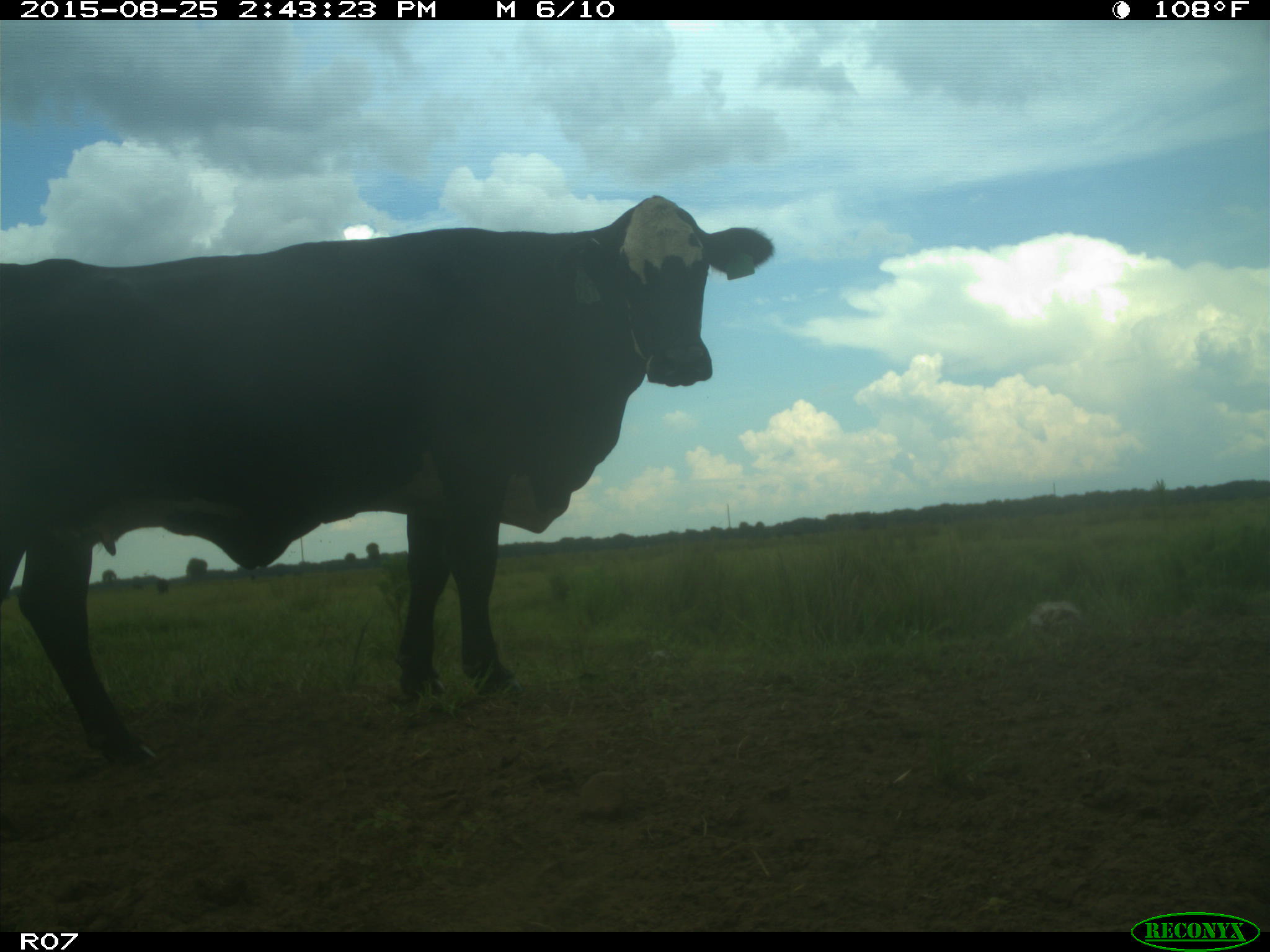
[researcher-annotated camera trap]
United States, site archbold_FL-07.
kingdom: Animalia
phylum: Chordata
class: Mammalia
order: Artiodactyla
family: Bovidae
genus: Bos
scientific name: Bos taurus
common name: domestic cow